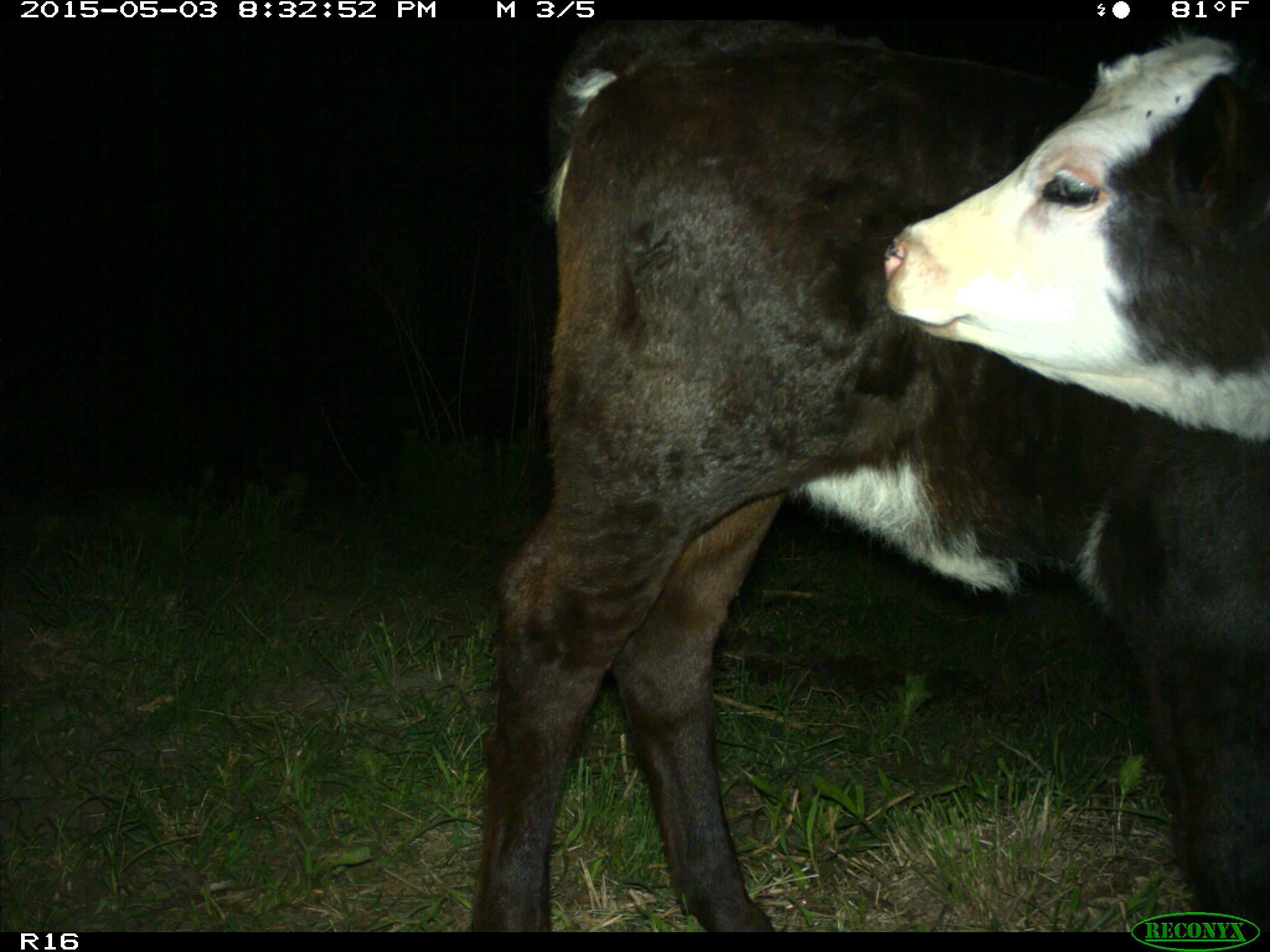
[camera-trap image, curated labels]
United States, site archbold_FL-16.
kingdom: Animalia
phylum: Chordata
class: Mammalia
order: Artiodactyla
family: Bovidae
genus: Bos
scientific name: Bos taurus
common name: domestic cow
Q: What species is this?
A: Bos taurus (domestic cow).